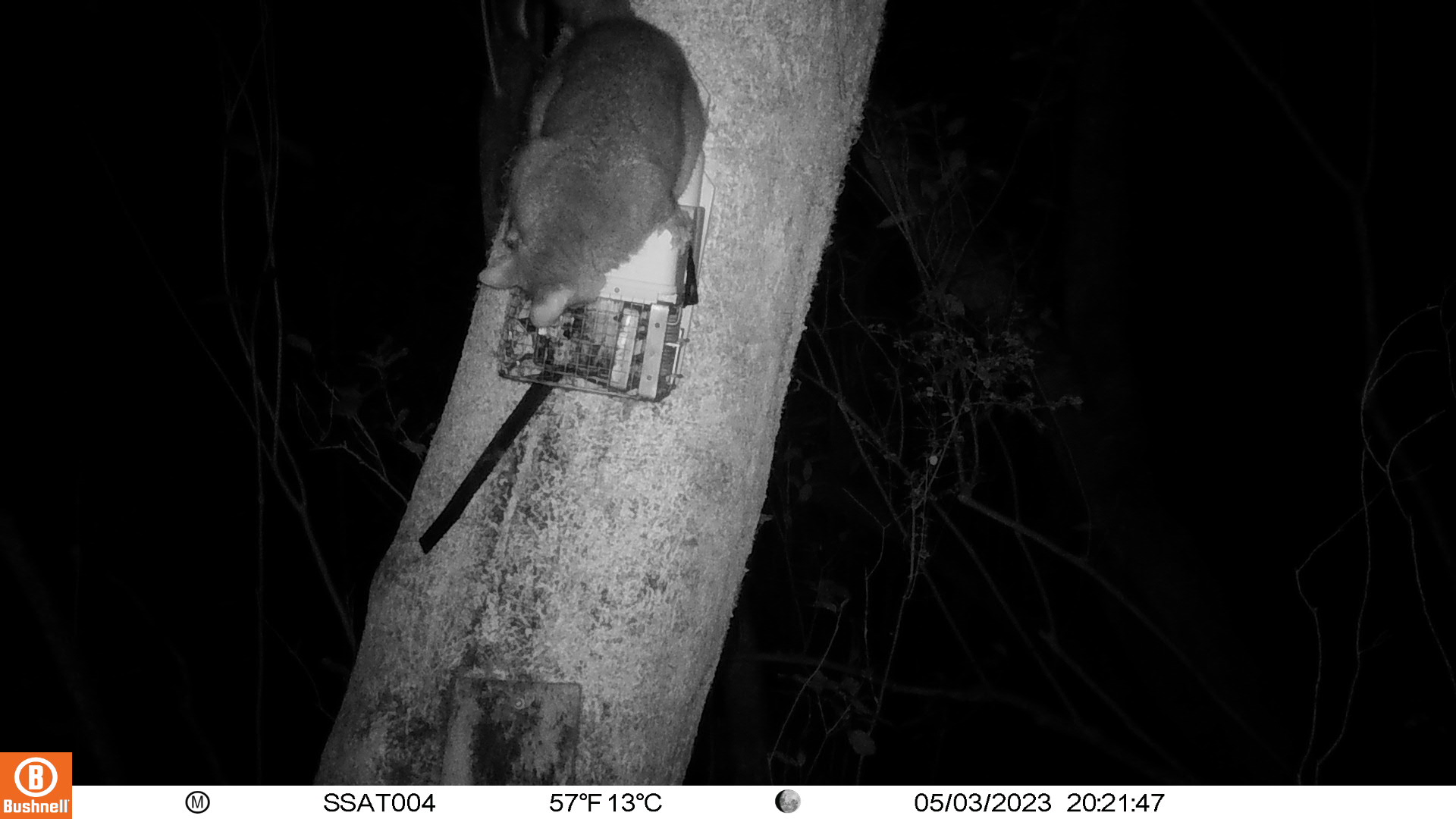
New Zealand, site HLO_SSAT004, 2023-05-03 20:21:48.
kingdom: Animalia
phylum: Chordata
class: Mammalia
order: Diprotodontia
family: Phalangeridae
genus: Trichosurus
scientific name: Trichosurus vulpecula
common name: common brushtail possum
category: possum